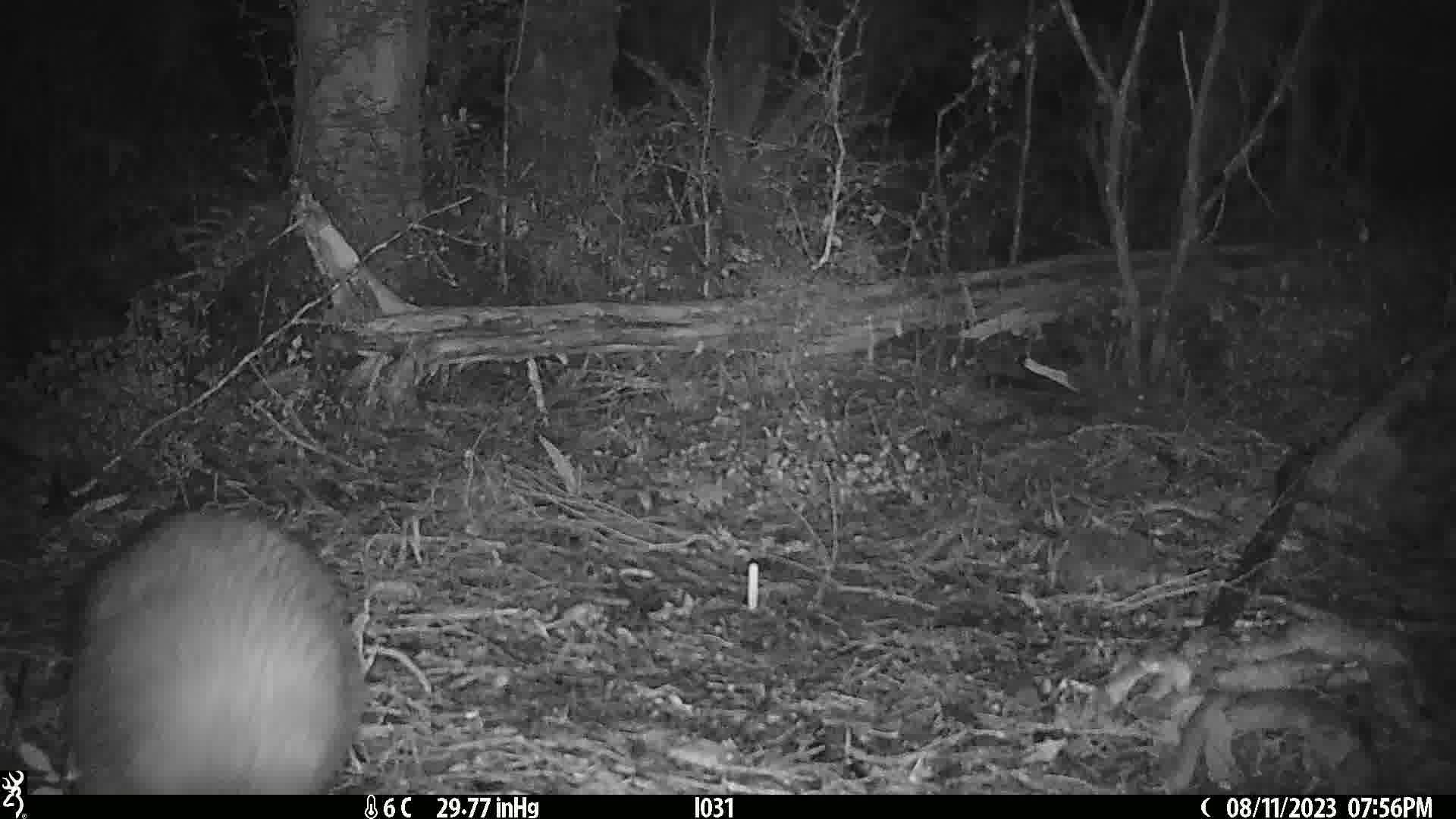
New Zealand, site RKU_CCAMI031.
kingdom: Animalia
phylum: Chordata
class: Aves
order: Apterygiformes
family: Apterygidae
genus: Apteryx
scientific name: Apteryx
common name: kiwi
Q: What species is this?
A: Kiwi (Apteryx).